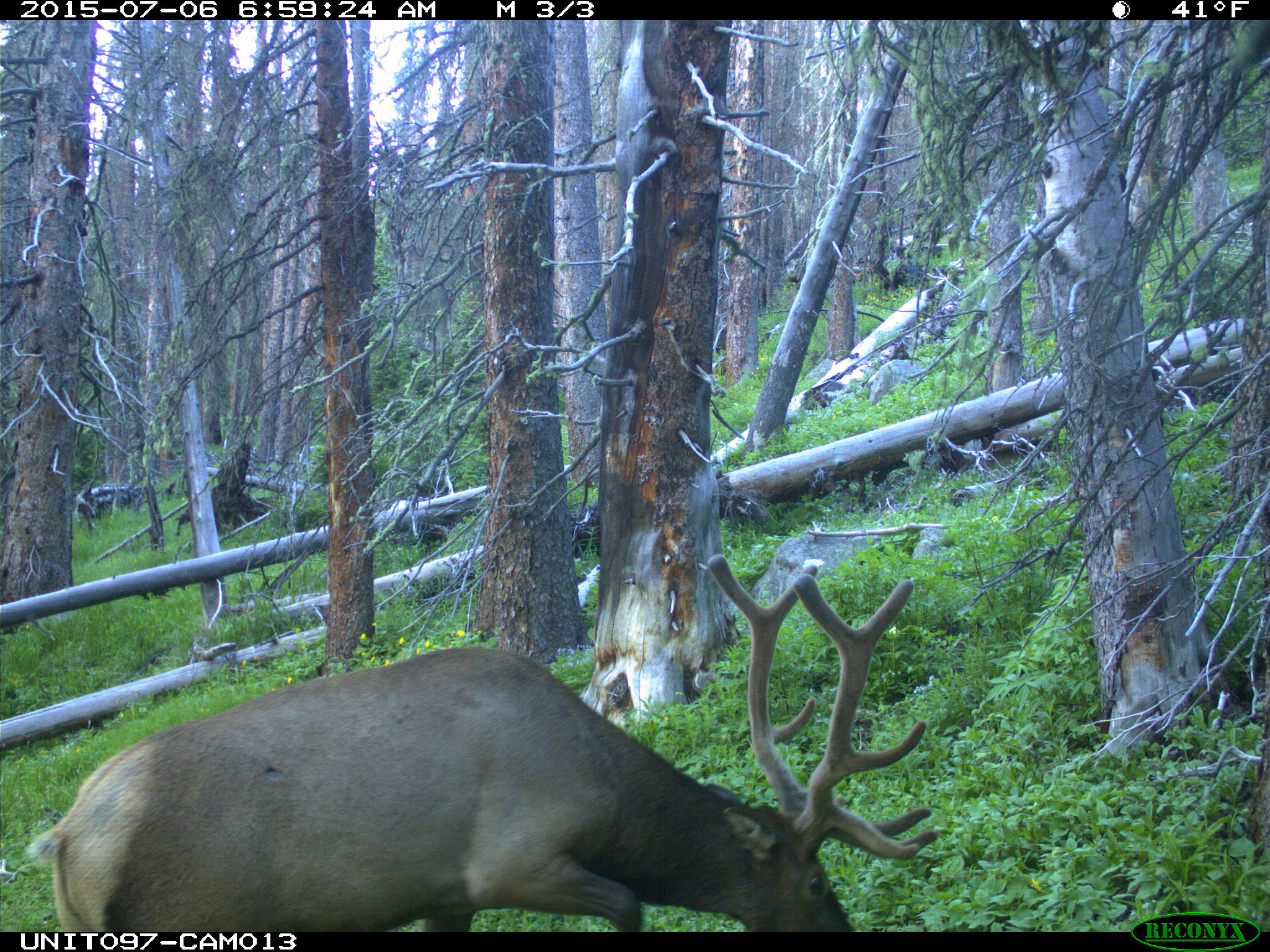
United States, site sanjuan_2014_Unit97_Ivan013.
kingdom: Animalia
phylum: Chordata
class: Mammalia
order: Artiodactyla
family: Cervidae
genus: Cervus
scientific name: Cervus elaphus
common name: red deer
Cervus elaphus (red deer).